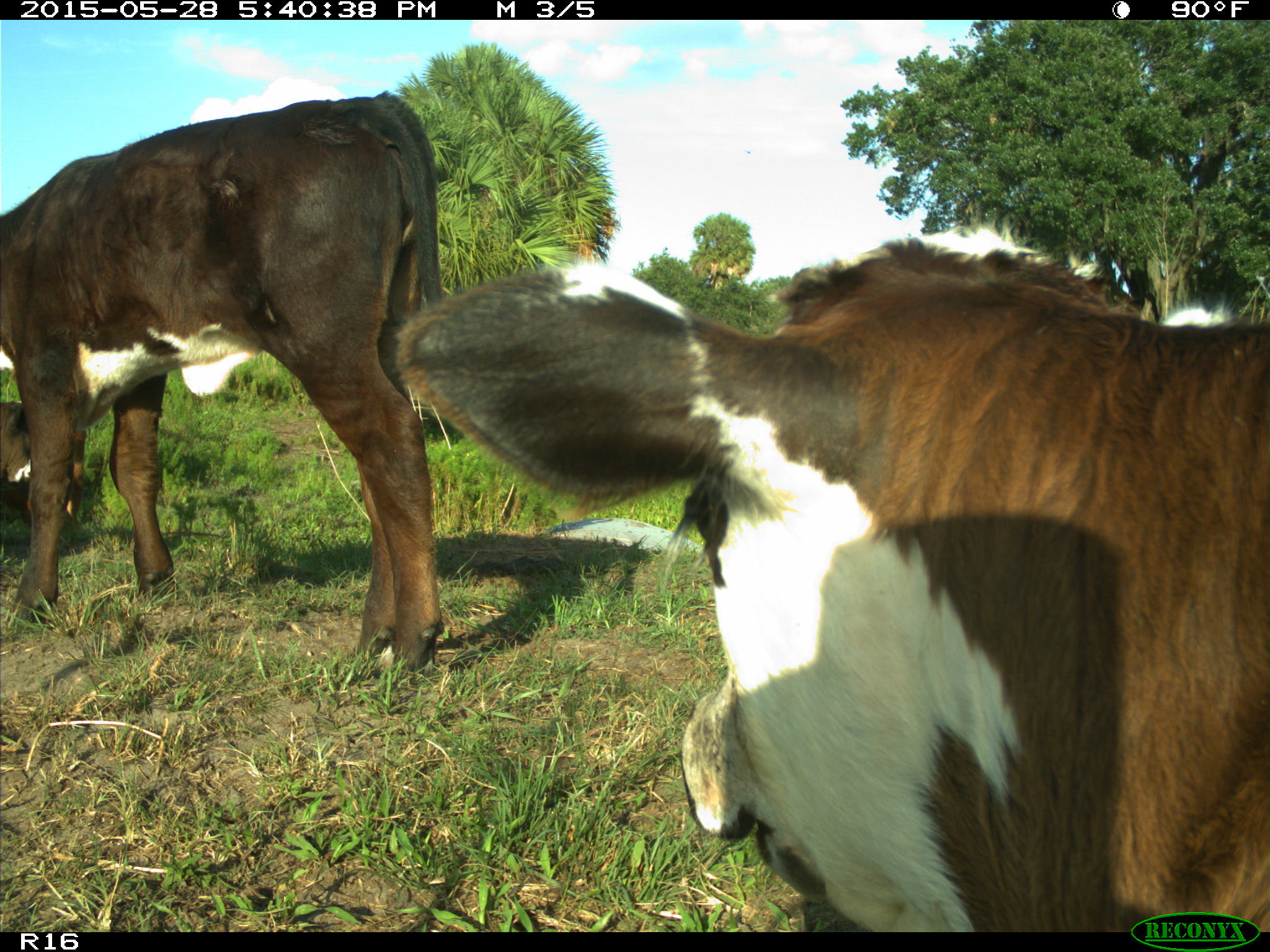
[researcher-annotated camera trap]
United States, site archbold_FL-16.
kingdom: Animalia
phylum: Chordata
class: Mammalia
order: Artiodactyla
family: Bovidae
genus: Bos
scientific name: Bos taurus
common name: domestic cow